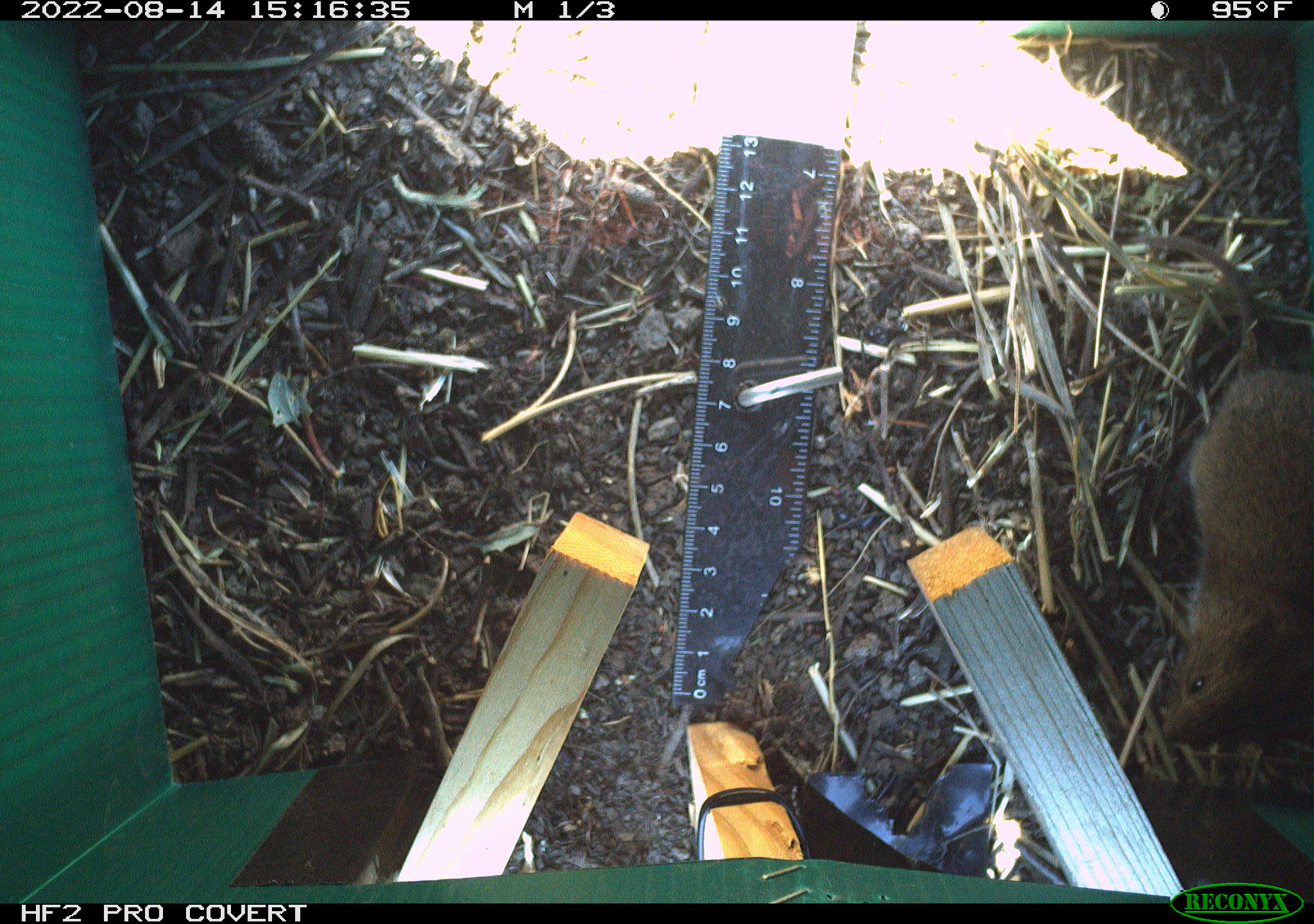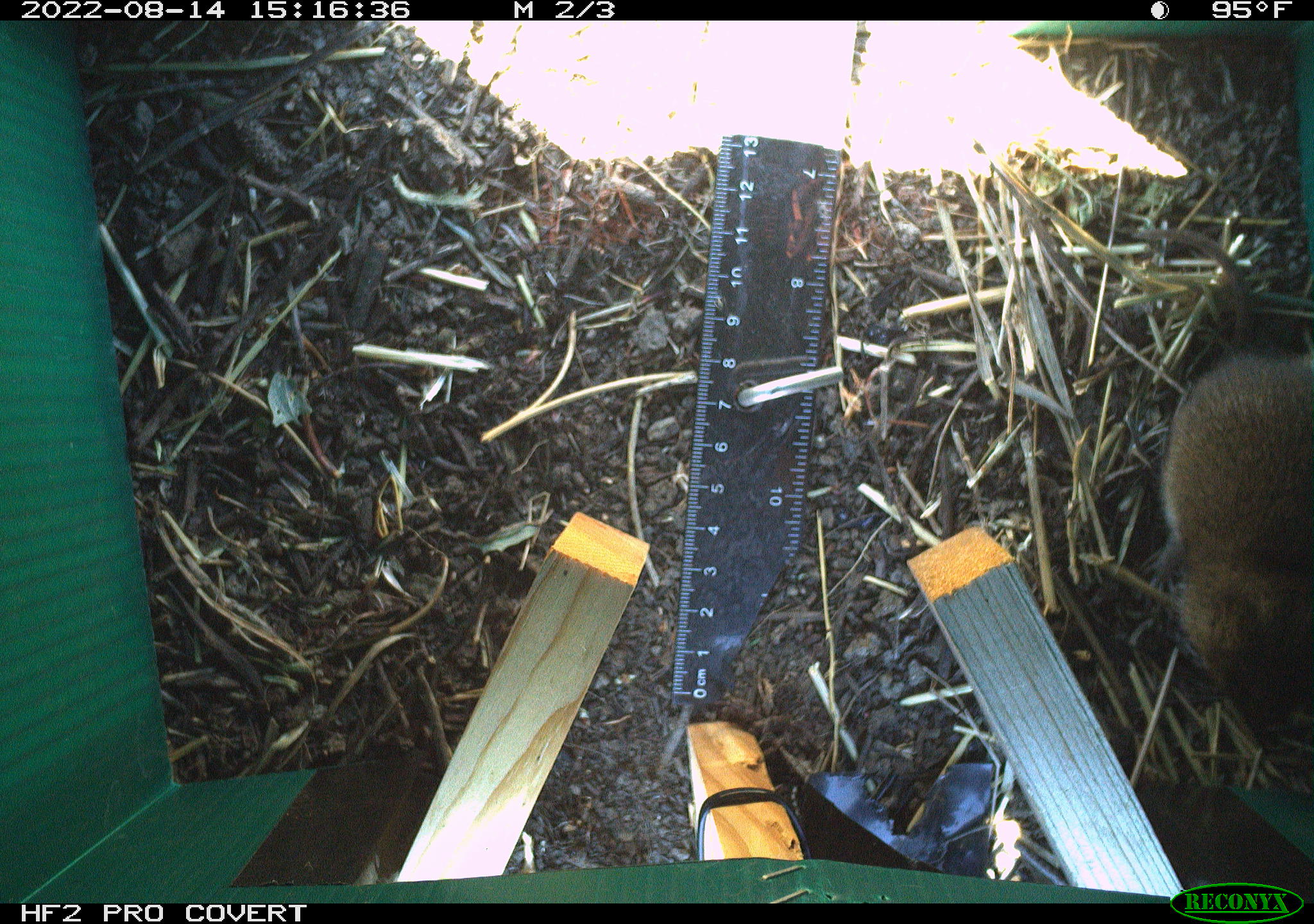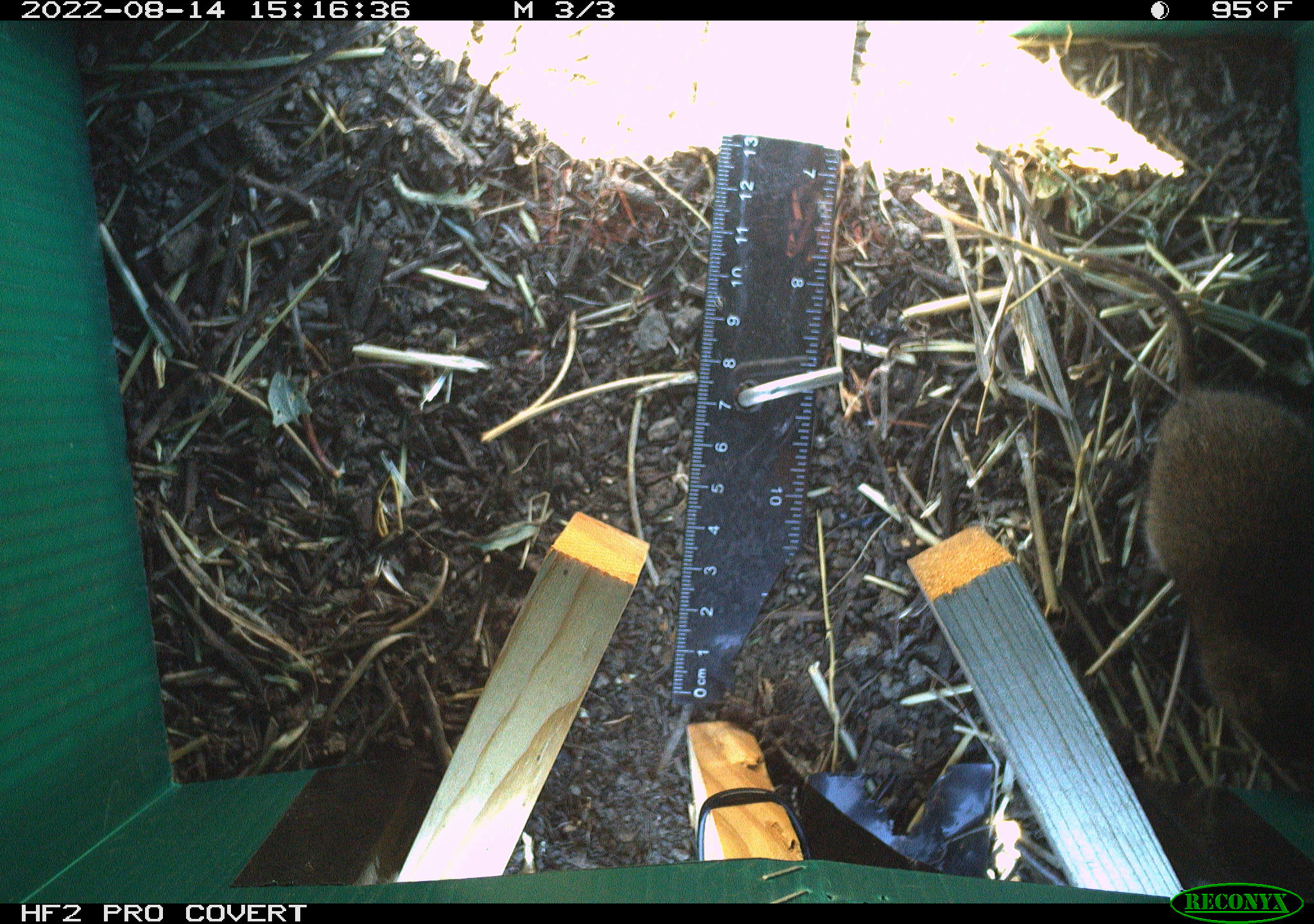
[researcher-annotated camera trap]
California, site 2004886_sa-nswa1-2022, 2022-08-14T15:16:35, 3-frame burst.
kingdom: Animalia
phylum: Chordata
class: Mammalia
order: Rodentia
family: Cricetidae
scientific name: Cricetidae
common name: hamsters, voles, lemmings, and allies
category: cricetidae family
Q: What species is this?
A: Cricetidae family (hamsters, voles, lemmings, and allies) (Cricetidae).